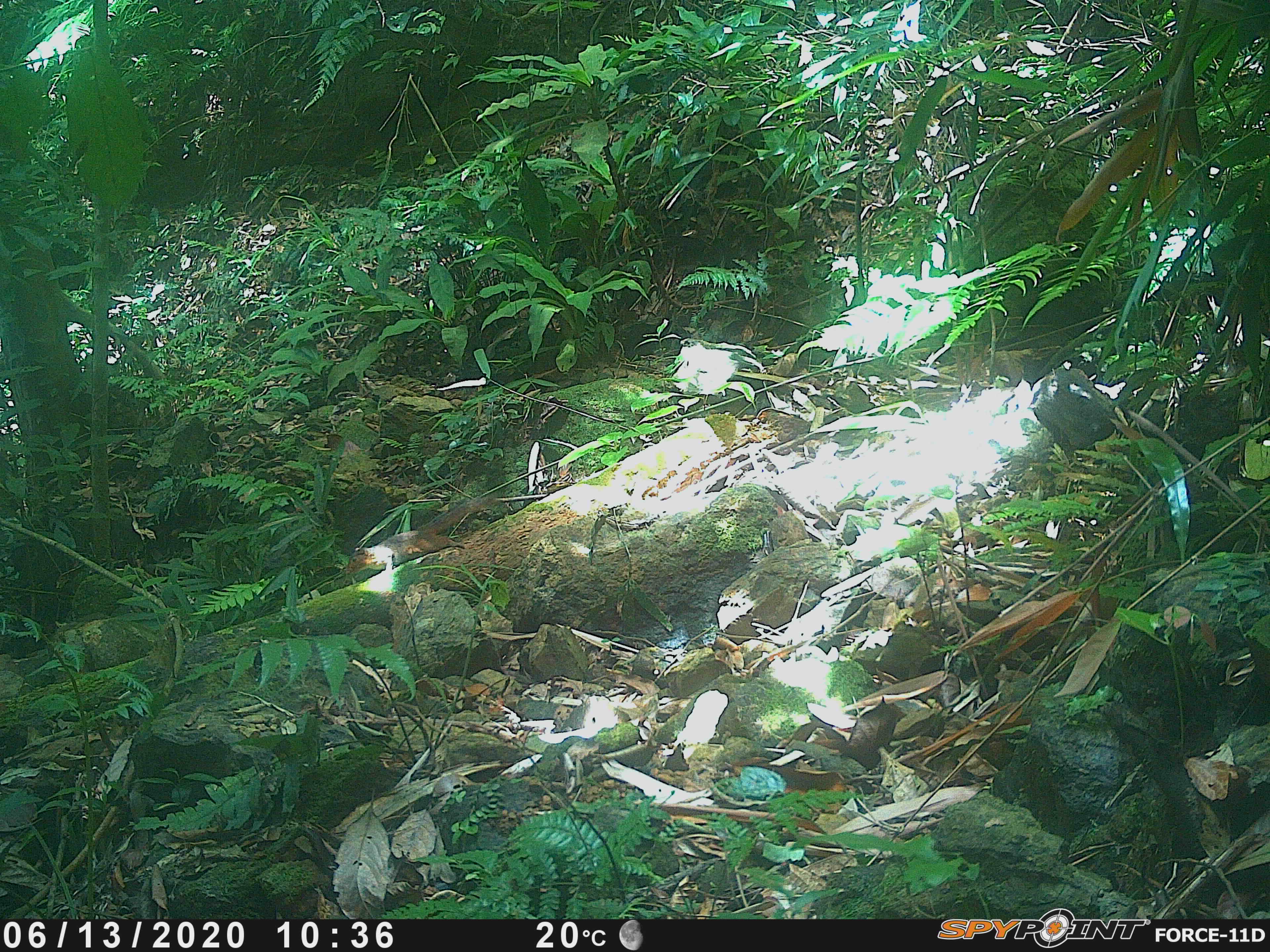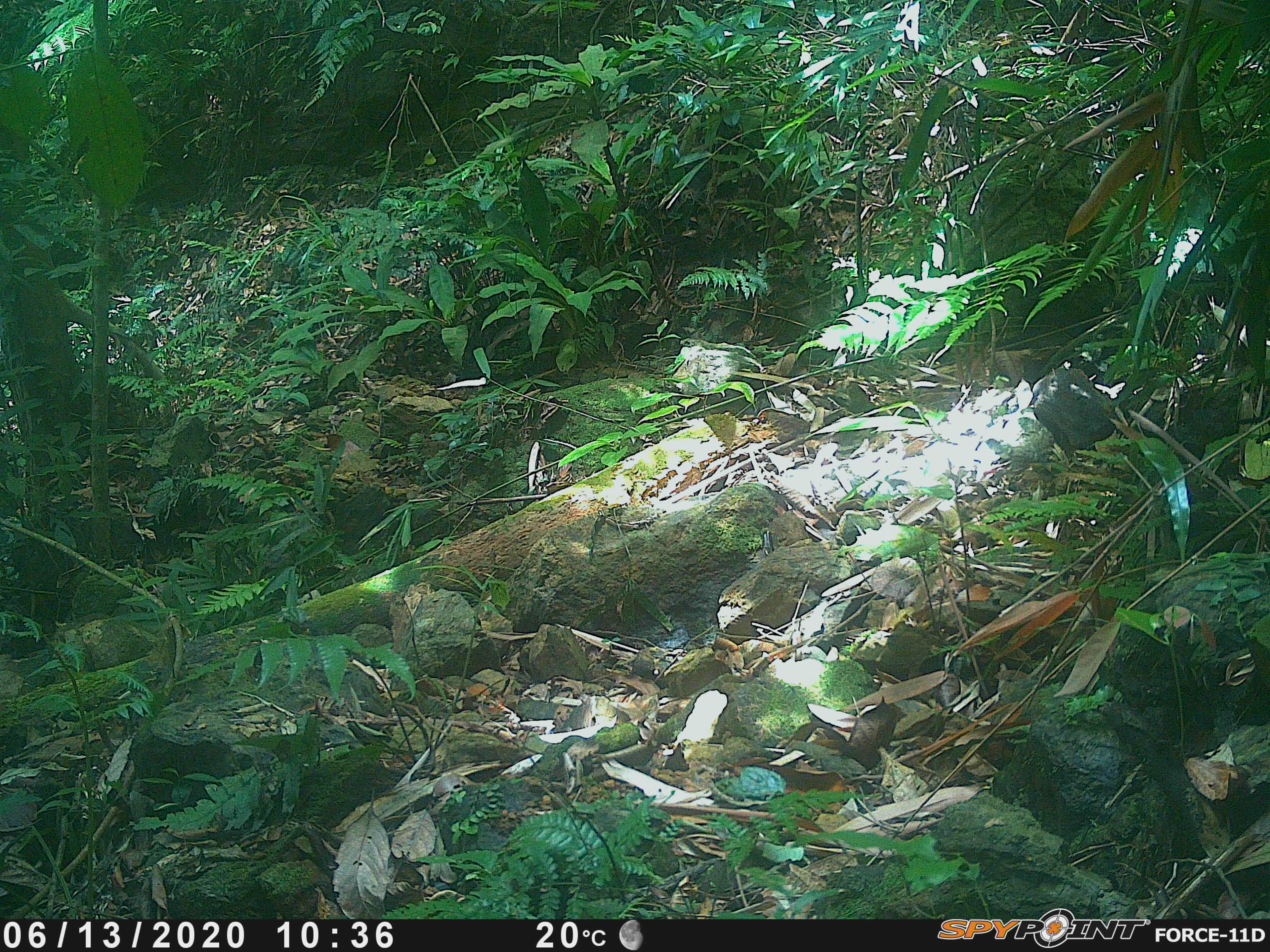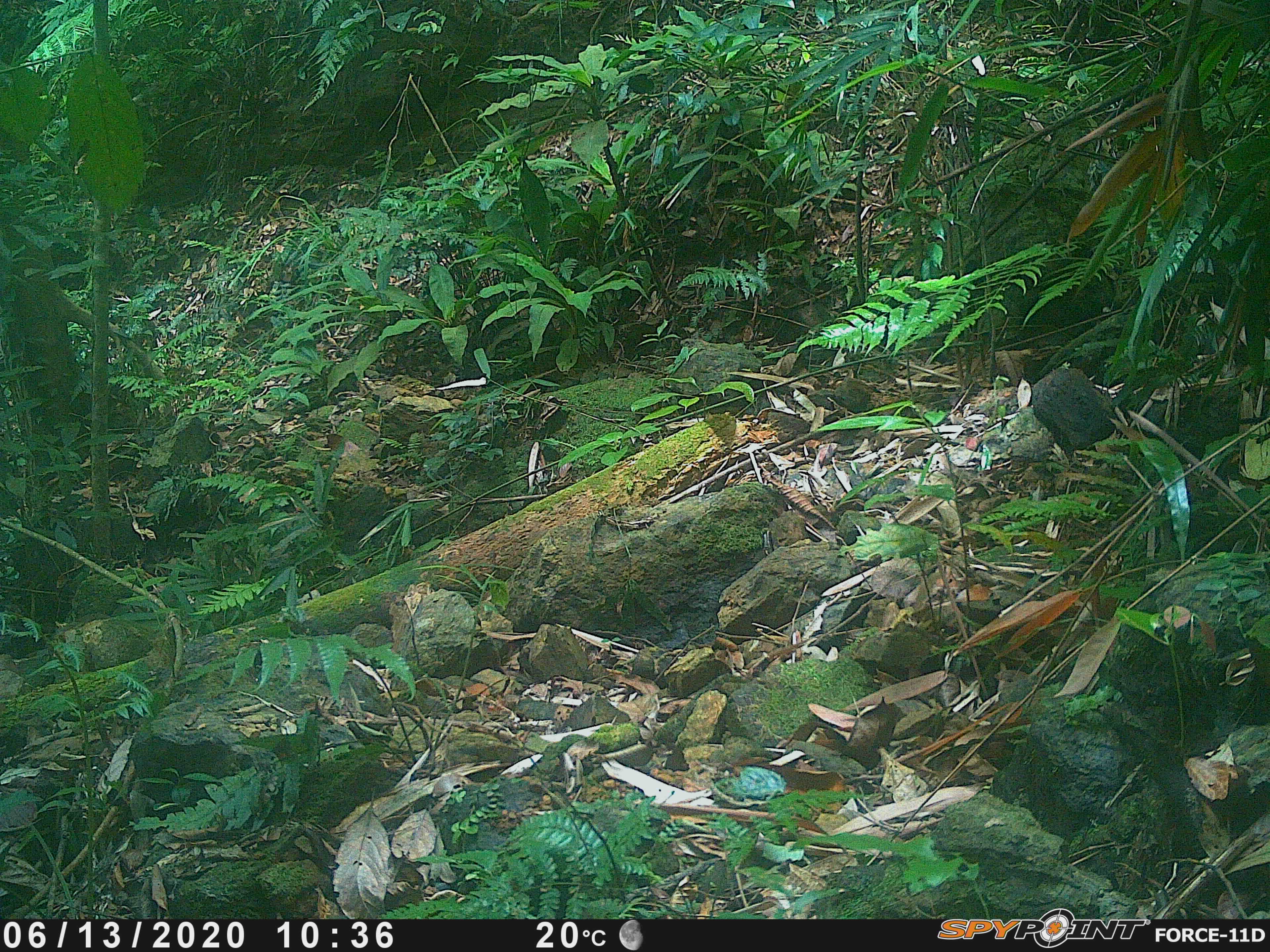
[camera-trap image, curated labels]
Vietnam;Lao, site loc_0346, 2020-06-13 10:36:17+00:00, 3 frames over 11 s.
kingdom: Animalia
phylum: Chordata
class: Mammalia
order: Rodentia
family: Sciuridae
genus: Dremomys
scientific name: Dremomys rufigenis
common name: red-cheeked squirrel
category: red cheeked squirrel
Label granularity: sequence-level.